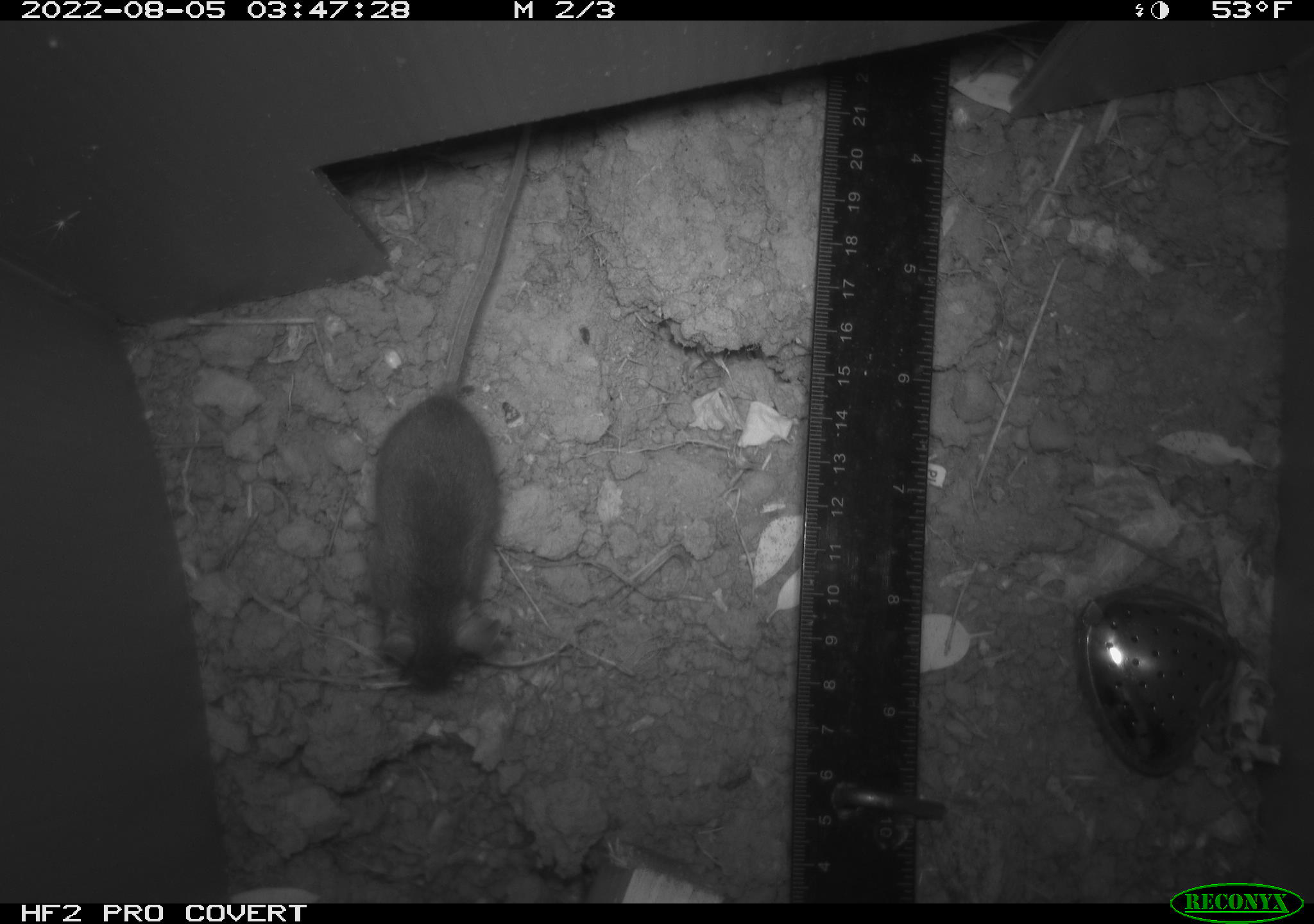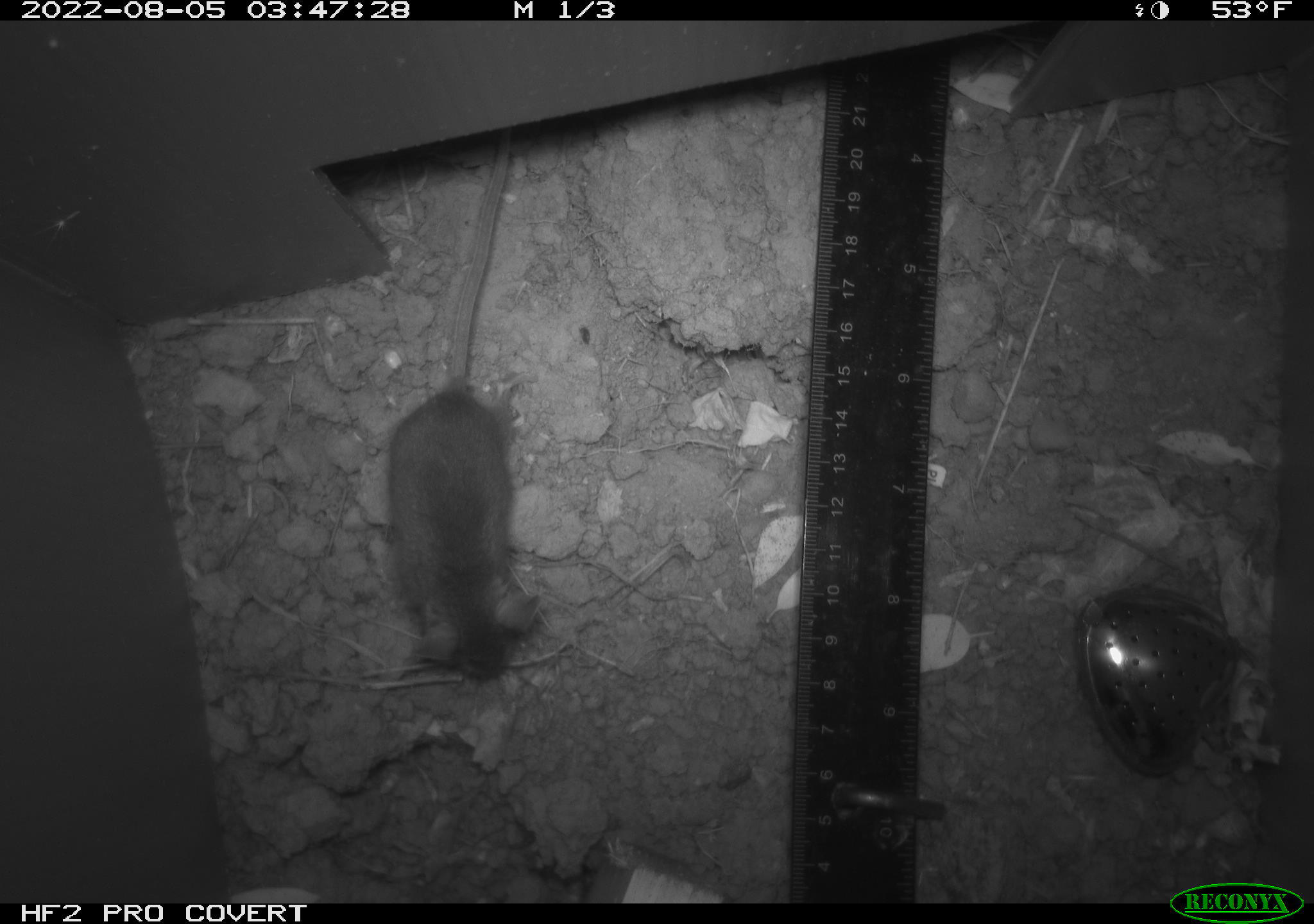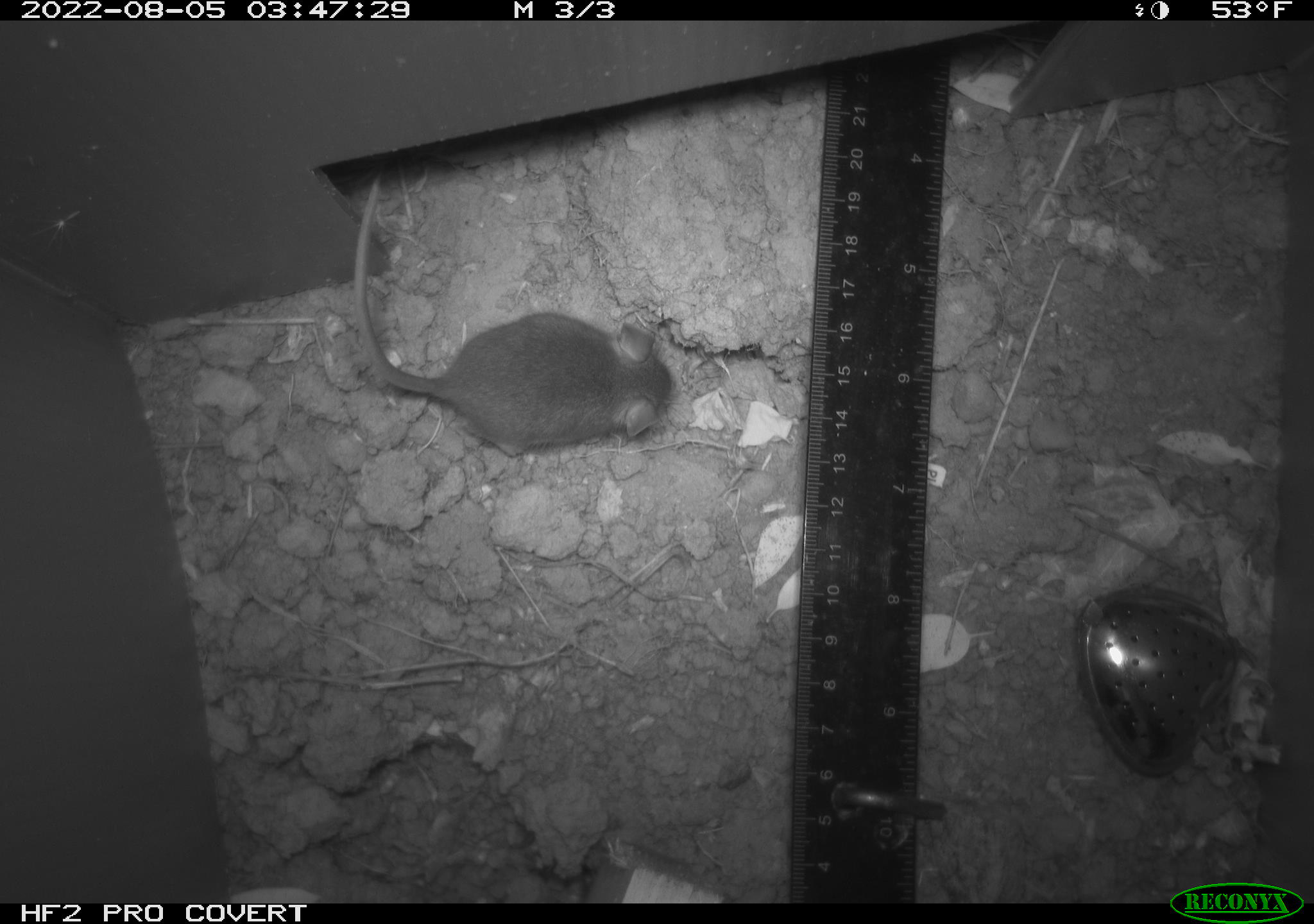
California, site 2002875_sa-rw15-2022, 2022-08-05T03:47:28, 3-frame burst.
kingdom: Animalia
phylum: Chordata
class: Mammalia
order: Rodentia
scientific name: Rodentia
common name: mouse species